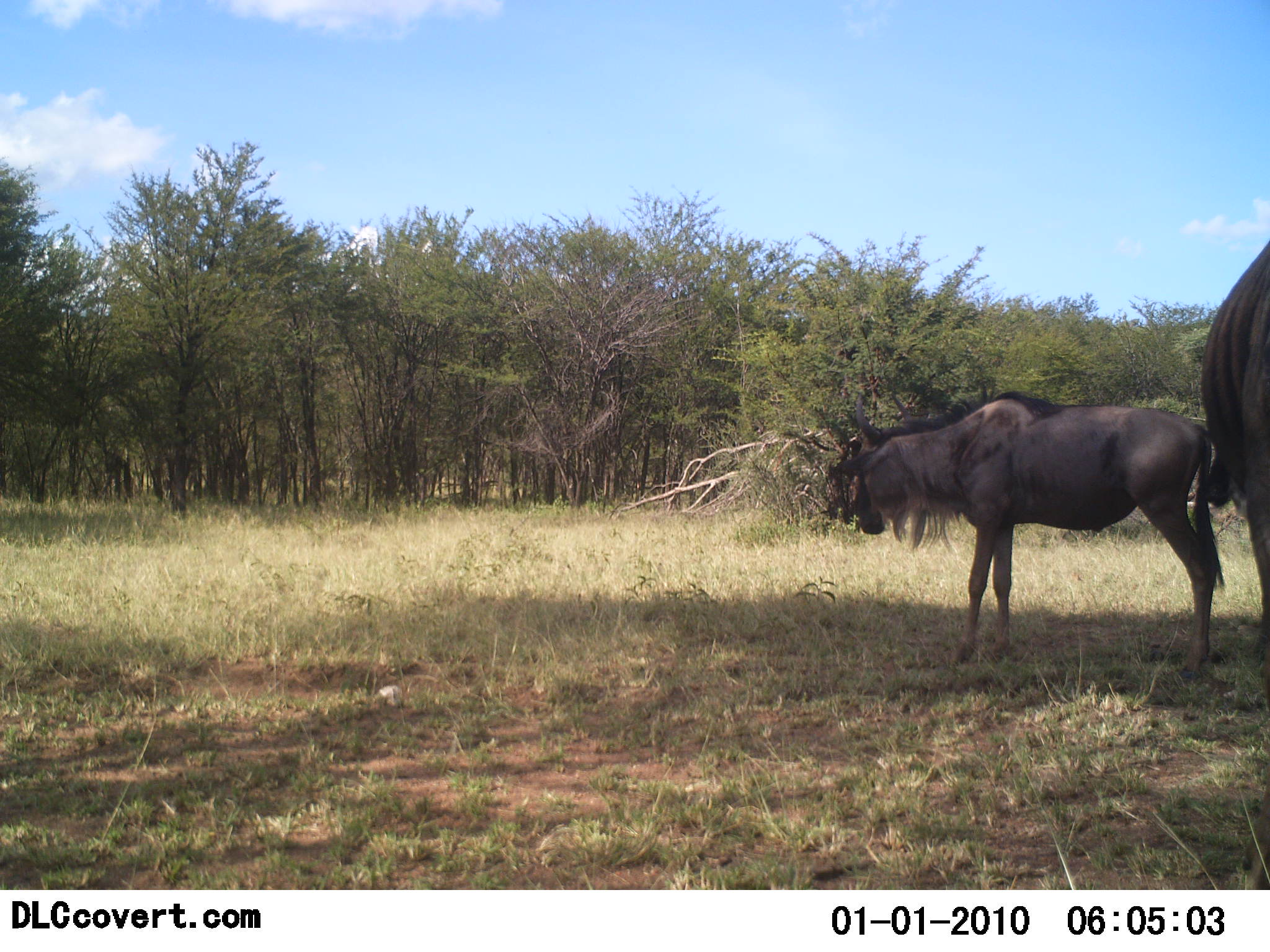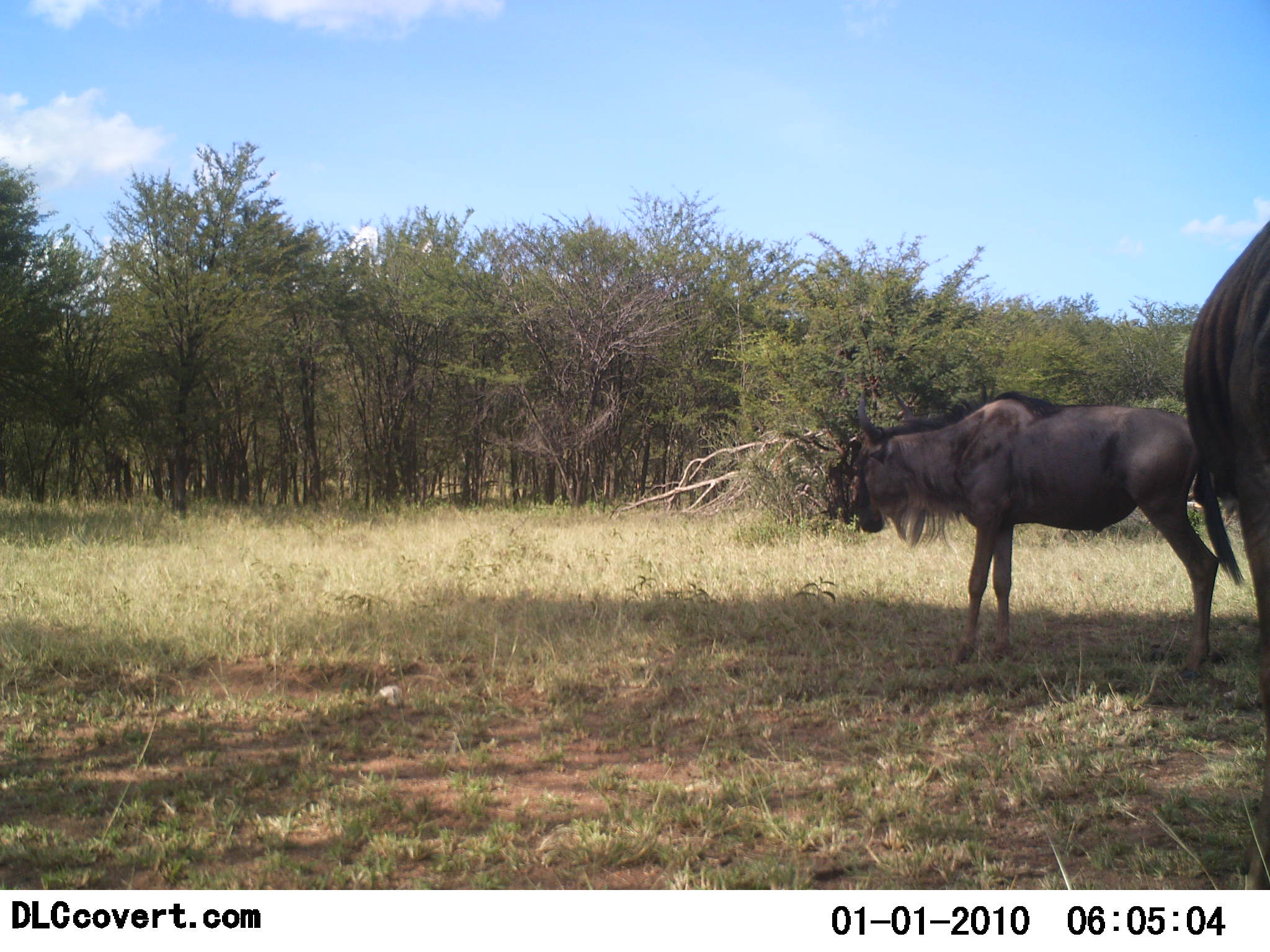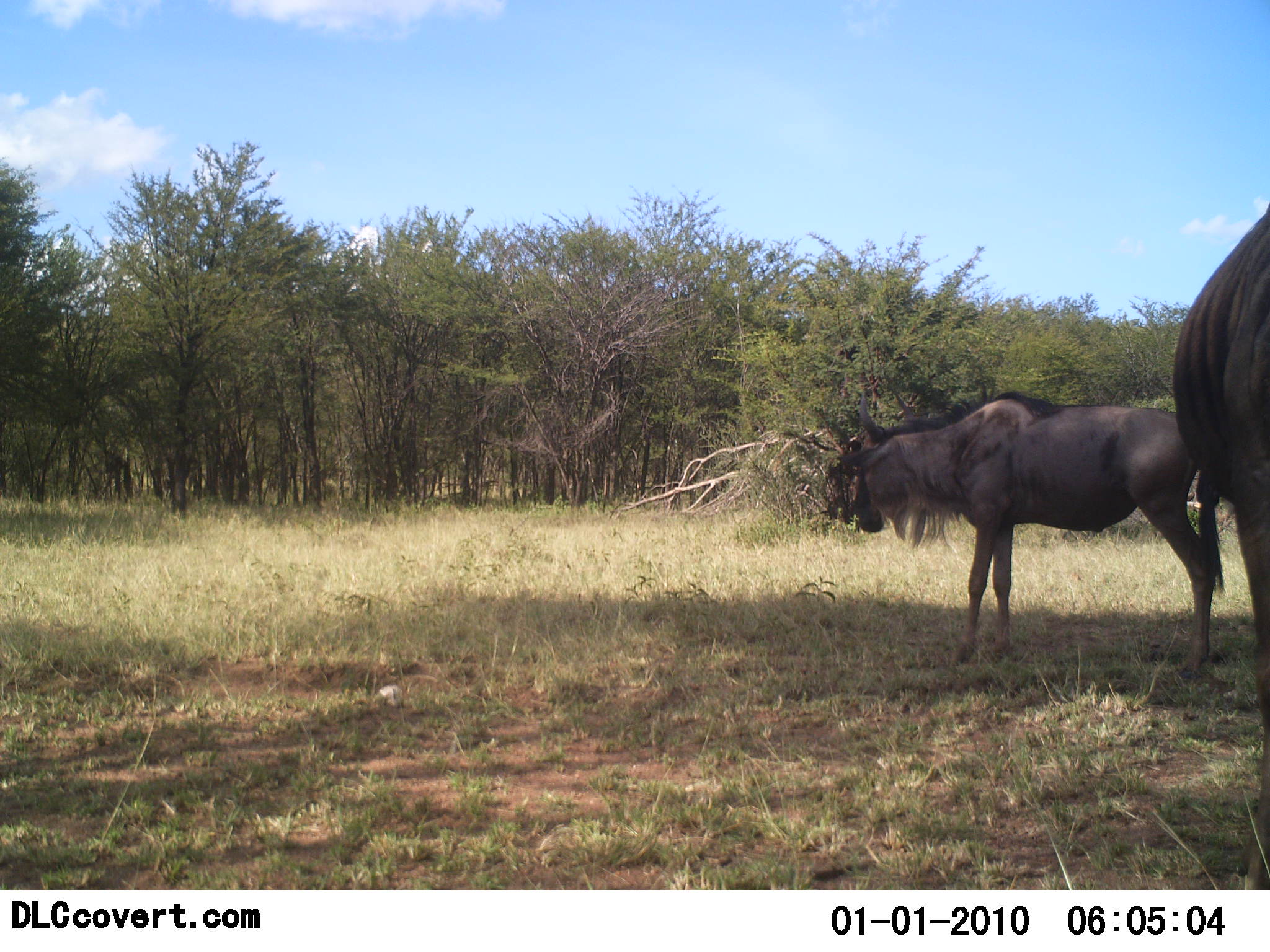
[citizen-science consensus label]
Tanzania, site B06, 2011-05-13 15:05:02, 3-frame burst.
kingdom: Animalia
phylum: Chordata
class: Mammalia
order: Artiodactyla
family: Bovidae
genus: Connochaetes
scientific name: Connochaetes taurinus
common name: blue wildebeest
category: wildebeest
Wildebeest (blue wildebeest) (Connochaetes taurinus), count 2. Behavior (volunteer vote fractions): standing 100%, resting 0%, moving 0%, interacting 0%. Young present (vote fraction): 8%. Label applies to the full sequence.